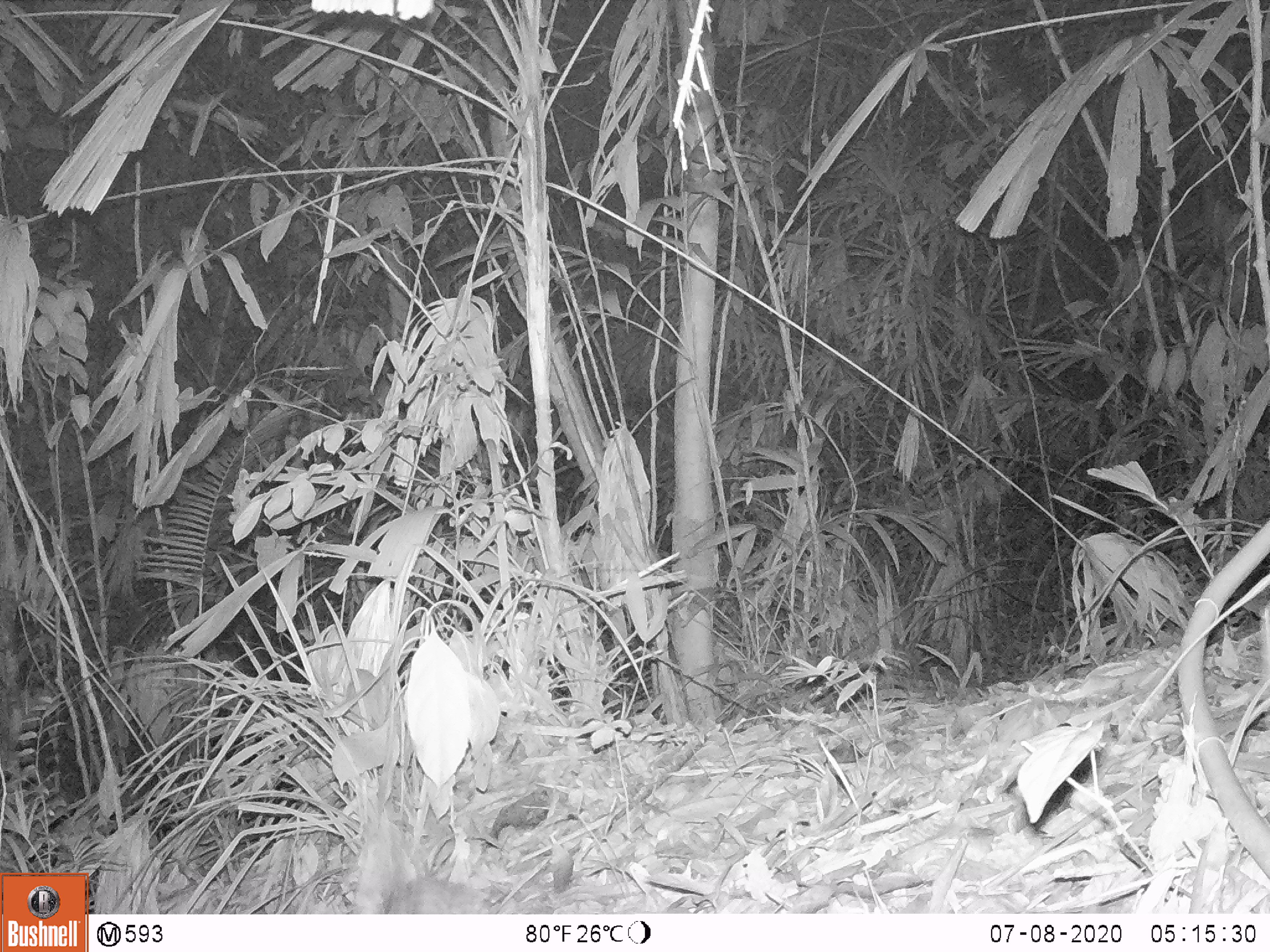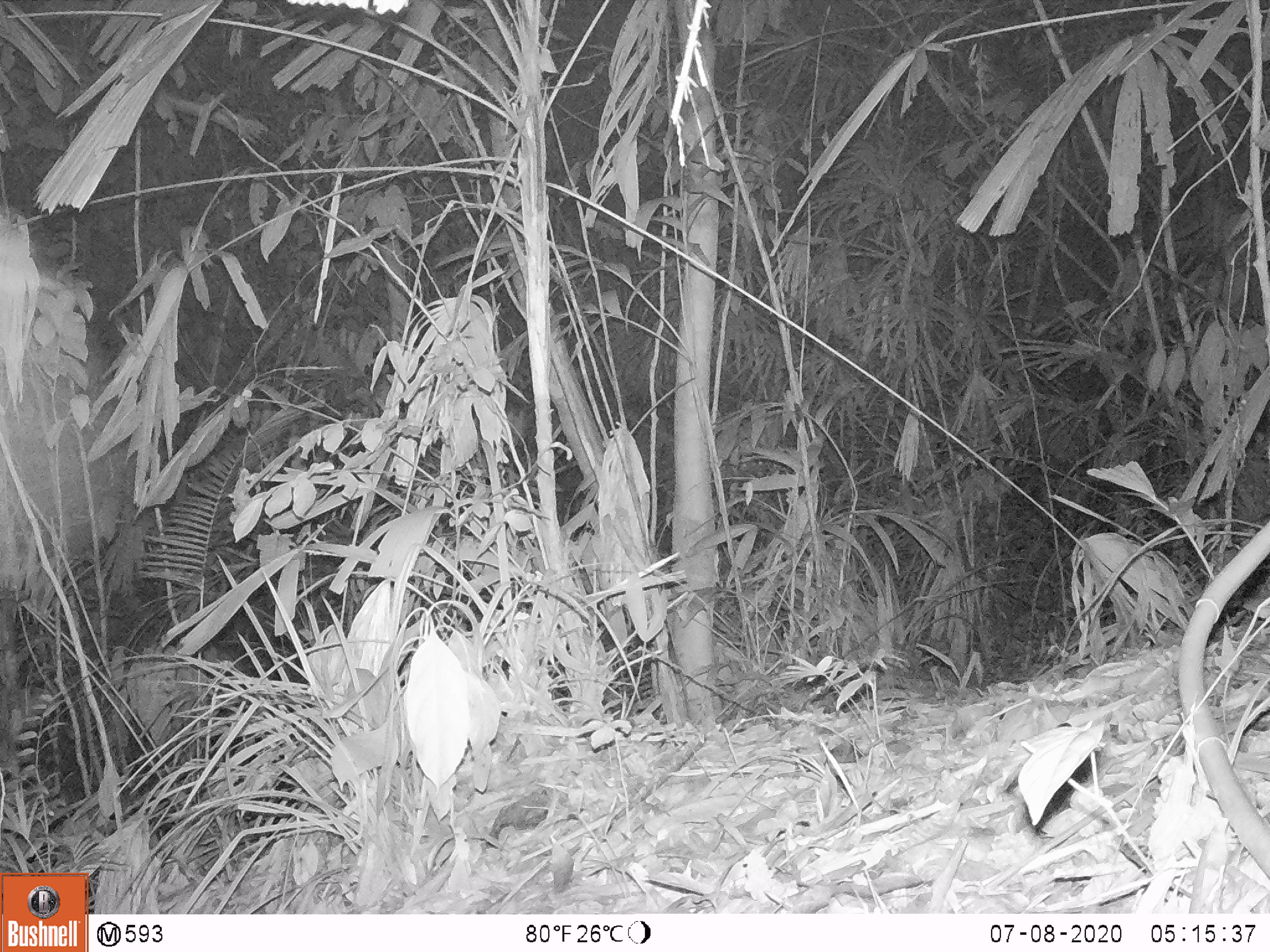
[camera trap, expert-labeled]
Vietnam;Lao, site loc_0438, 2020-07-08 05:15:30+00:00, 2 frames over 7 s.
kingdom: Animalia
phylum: Chordata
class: Mammalia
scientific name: Mammalia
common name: mammal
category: unidentified small mammal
Unidentified small mammal (mammal) (Mammalia). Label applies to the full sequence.